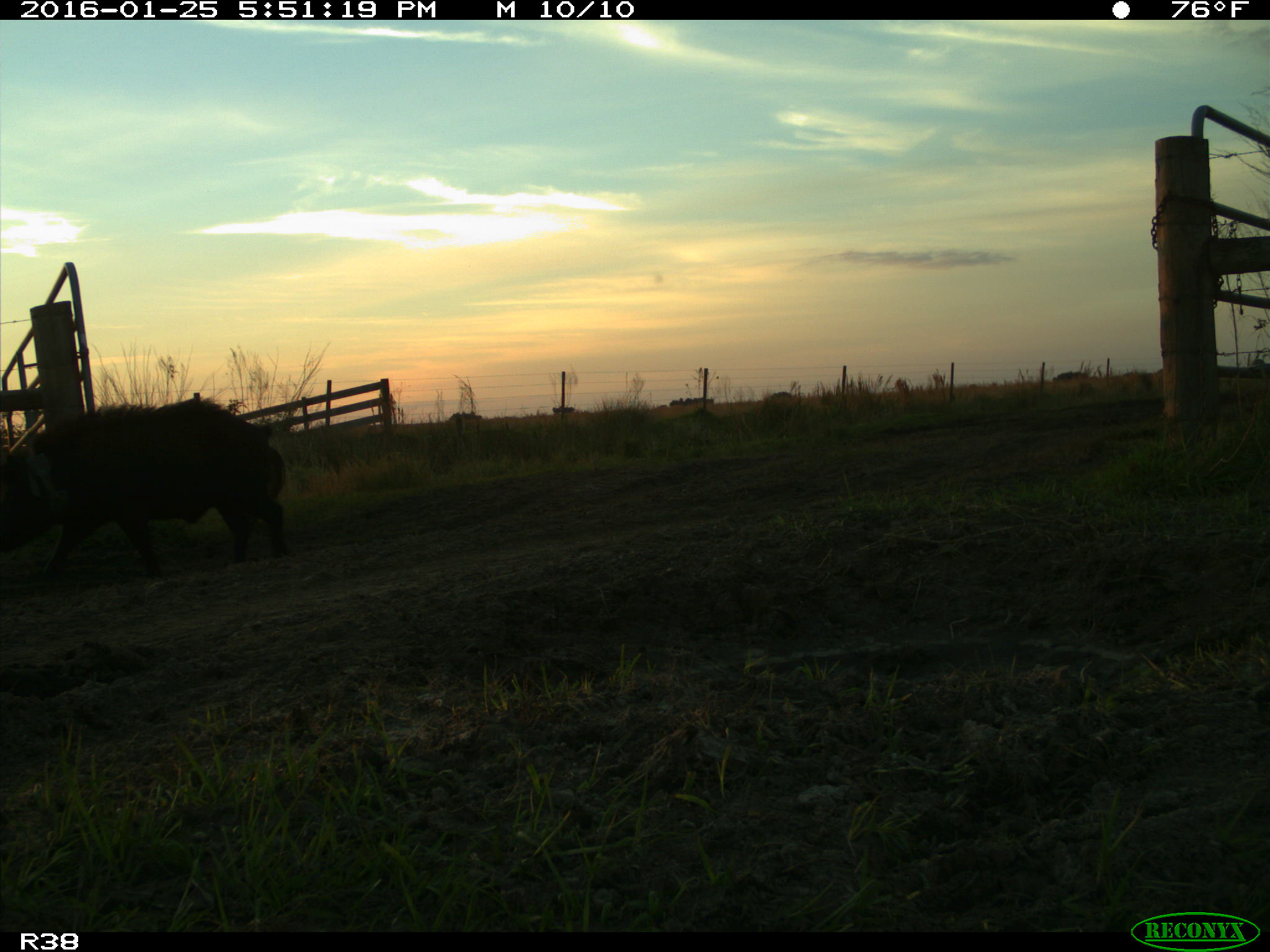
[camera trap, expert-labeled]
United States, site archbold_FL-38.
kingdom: Animalia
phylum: Chordata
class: Mammalia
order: Artiodactyla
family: Suidae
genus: Sus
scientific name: Sus scrofa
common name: wild boar